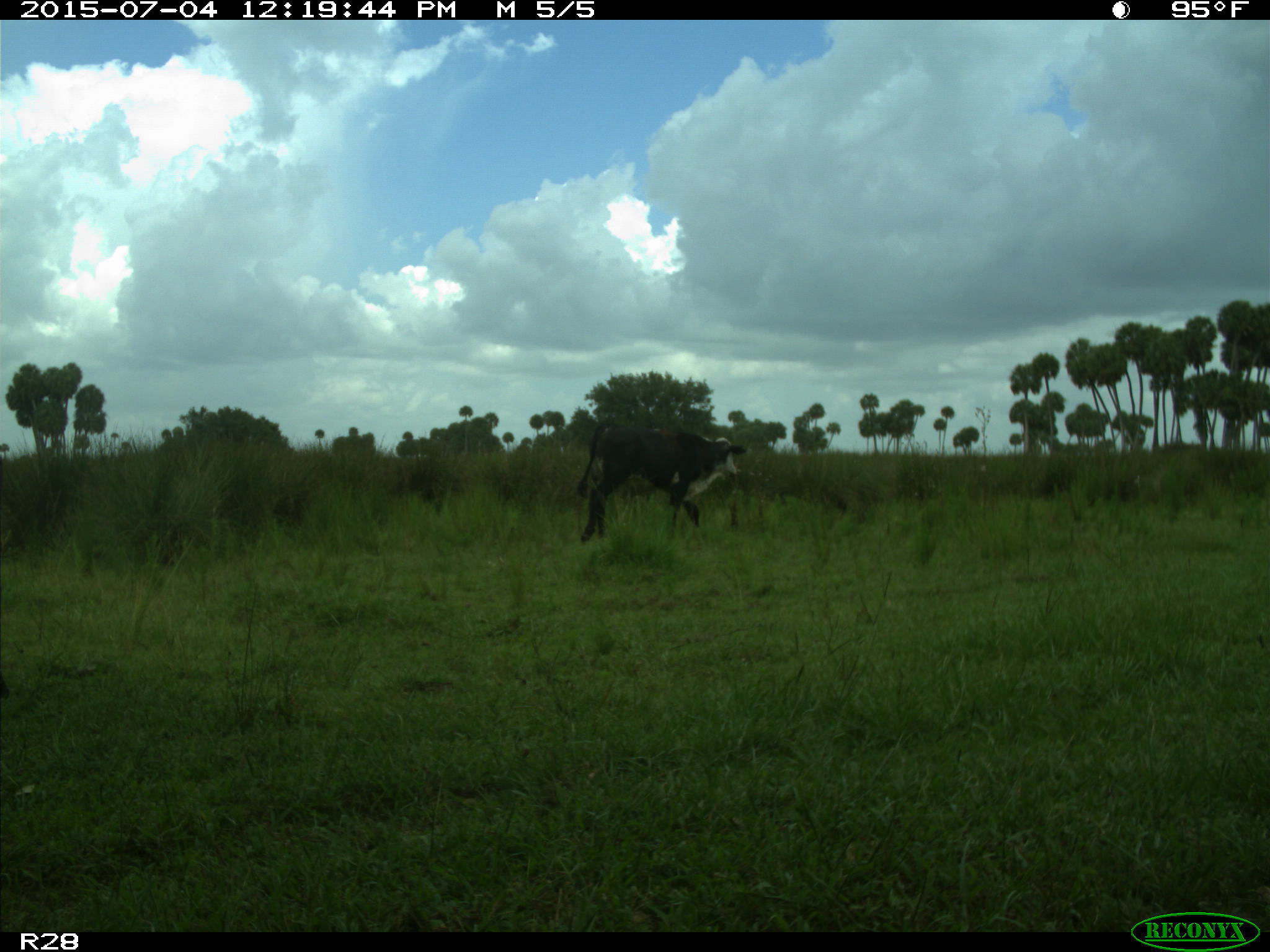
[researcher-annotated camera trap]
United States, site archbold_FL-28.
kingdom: Animalia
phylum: Chordata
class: Mammalia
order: Artiodactyla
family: Bovidae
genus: Bos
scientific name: Bos taurus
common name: domestic cow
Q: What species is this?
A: Bos taurus (domestic cow).